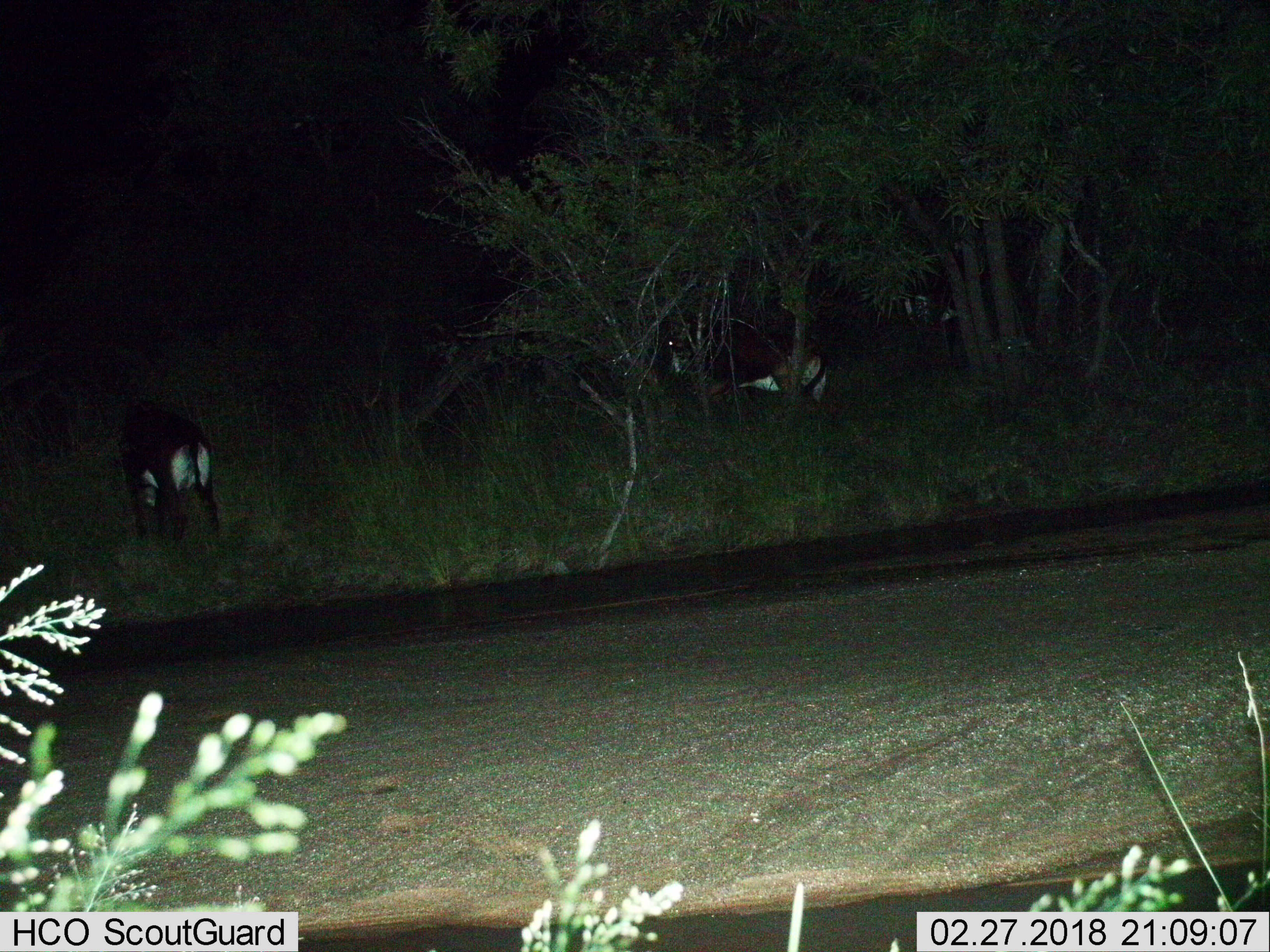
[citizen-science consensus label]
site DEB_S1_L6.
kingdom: Animalia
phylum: Chordata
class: Mammalia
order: Artiodactyla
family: Bovidae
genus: Hippotragus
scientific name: Hippotragus niger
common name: sable antelope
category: sable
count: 3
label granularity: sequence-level